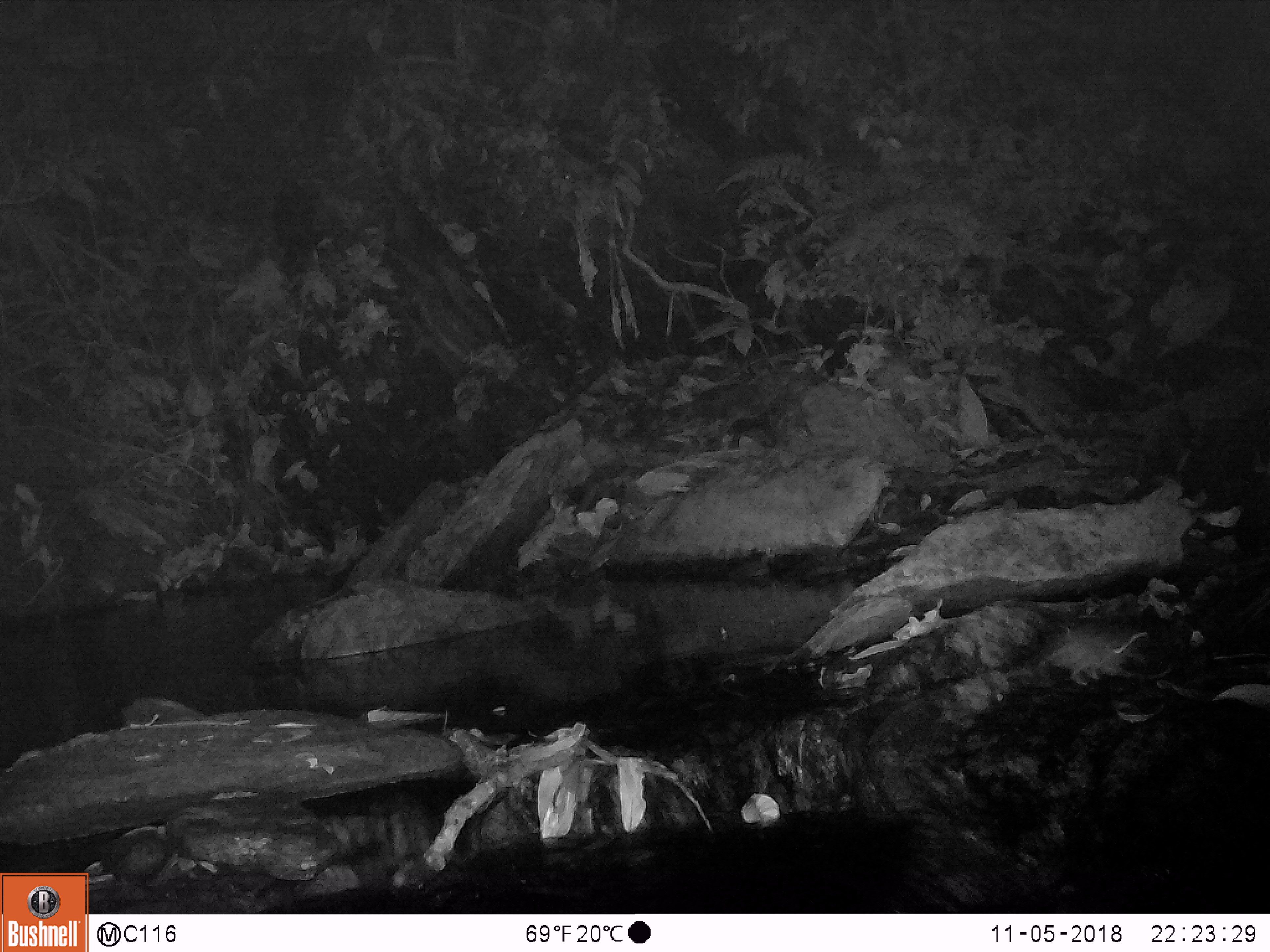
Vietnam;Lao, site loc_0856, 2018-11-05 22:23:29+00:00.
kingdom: Animalia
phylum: Chordata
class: Mammalia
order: Rodentia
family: Muridae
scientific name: Muridae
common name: old-world mice and rats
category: unidentified murid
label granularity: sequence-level